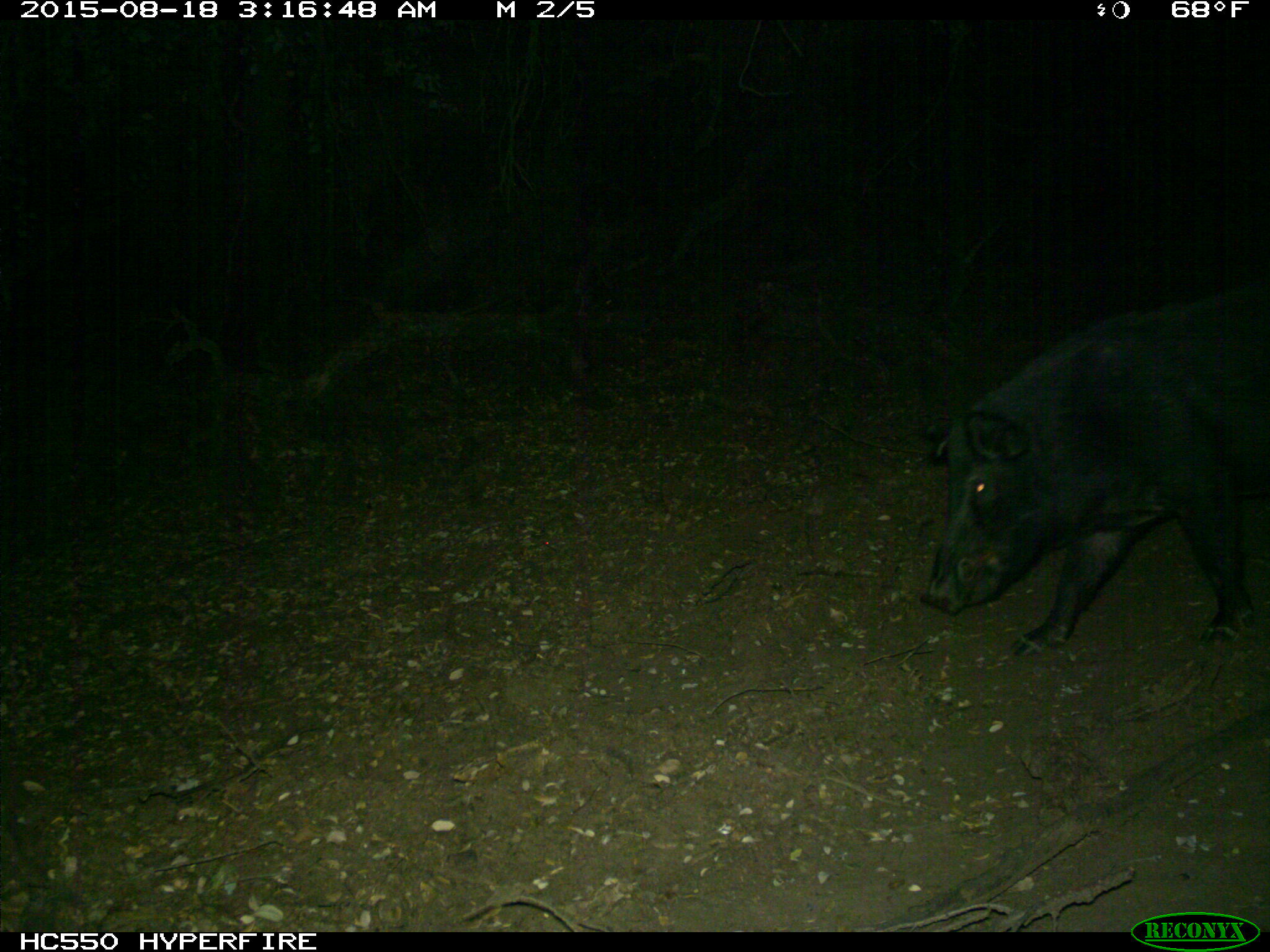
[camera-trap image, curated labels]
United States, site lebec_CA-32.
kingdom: Animalia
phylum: Chordata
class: Mammalia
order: Artiodactyla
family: Suidae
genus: Sus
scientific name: Sus scrofa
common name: wild boar